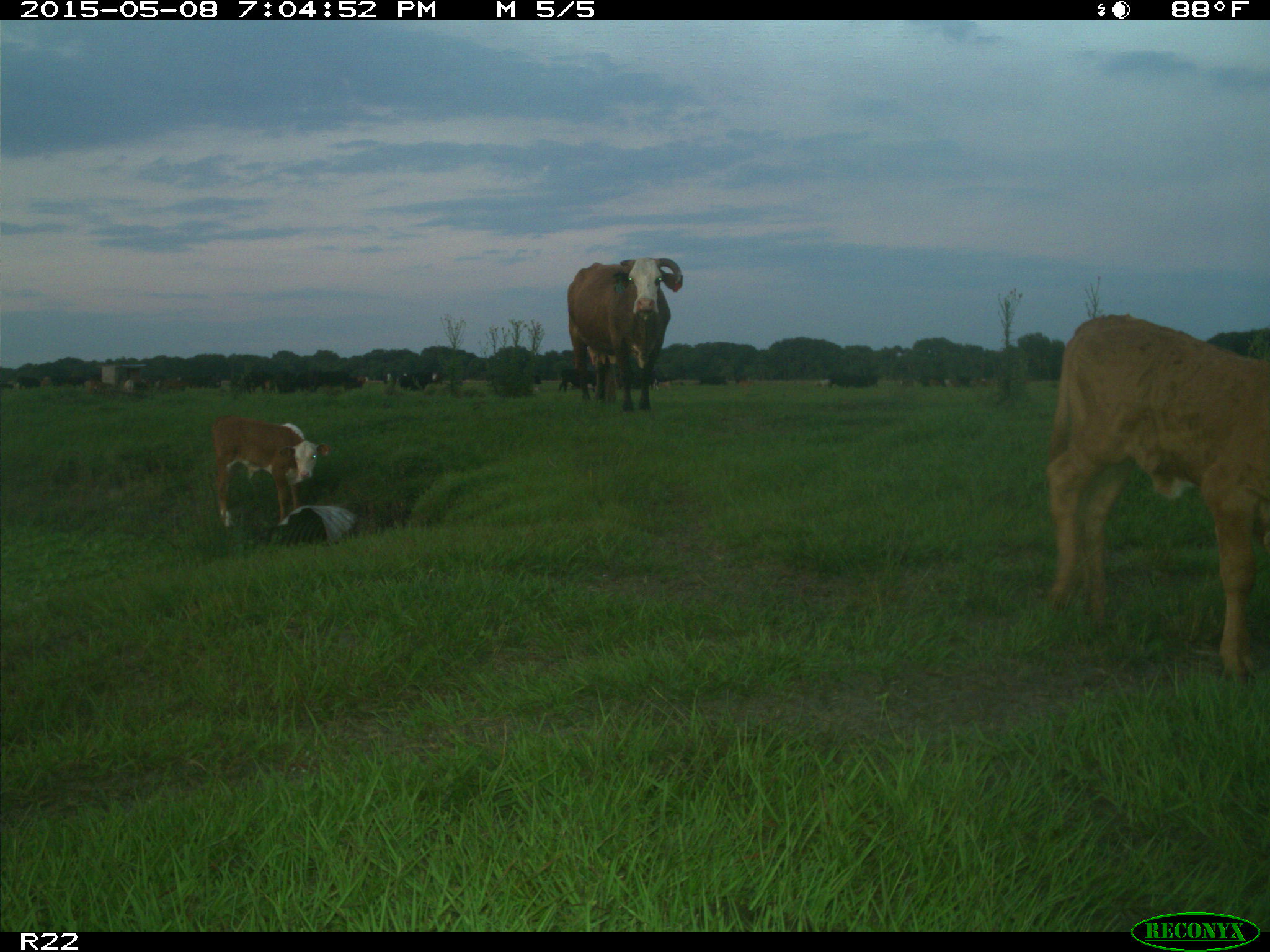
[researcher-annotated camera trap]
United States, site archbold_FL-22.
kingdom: Animalia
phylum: Chordata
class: Mammalia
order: Artiodactyla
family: Bovidae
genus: Bos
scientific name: Bos taurus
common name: domestic cow